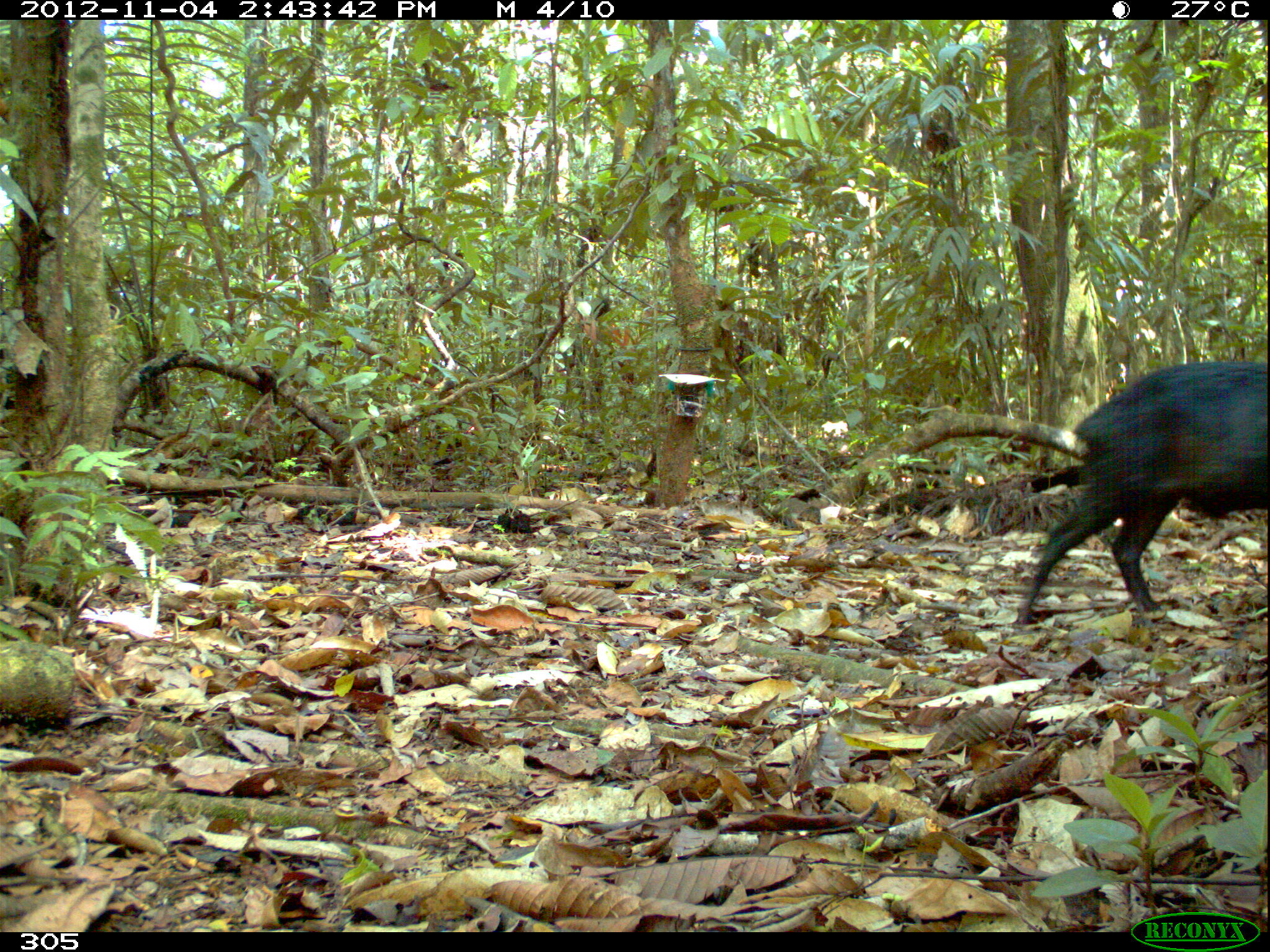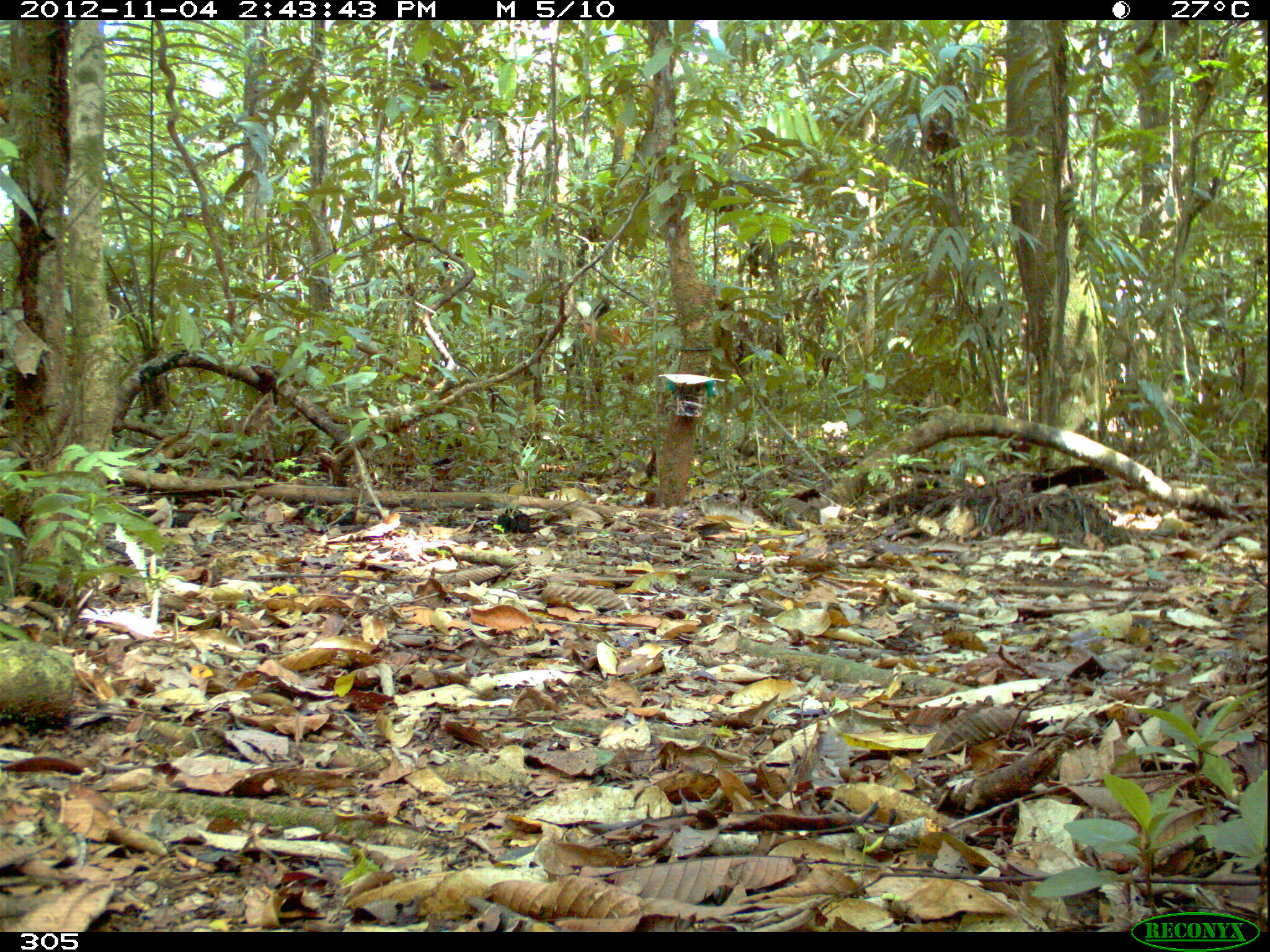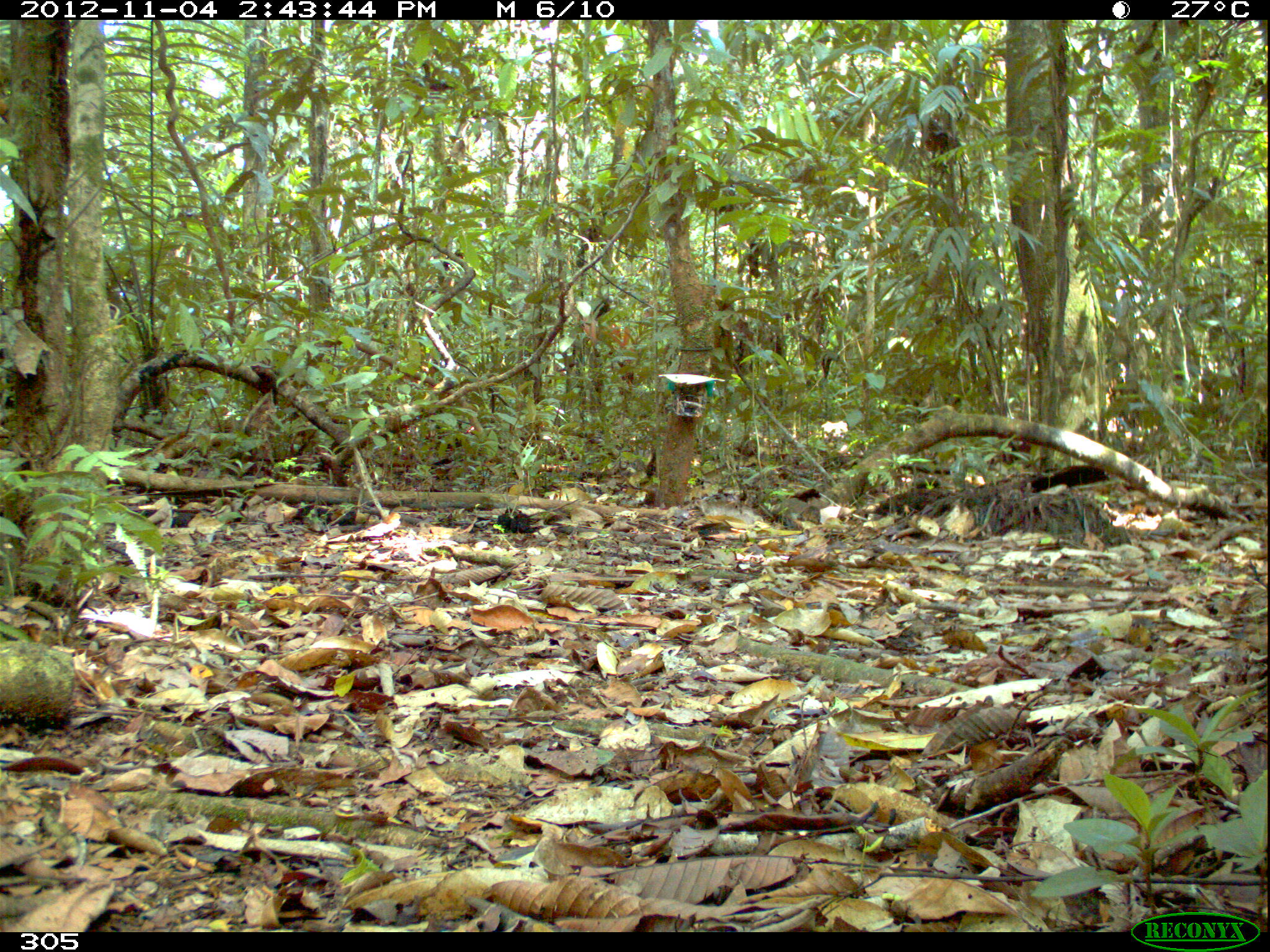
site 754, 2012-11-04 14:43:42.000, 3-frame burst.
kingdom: Animalia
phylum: Chordata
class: Mammalia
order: Artiodactyla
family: Tayassuidae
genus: Tayassu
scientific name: Tayassu pecari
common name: white-lipped peccary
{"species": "Tayassu pecari (white-lipped peccary)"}